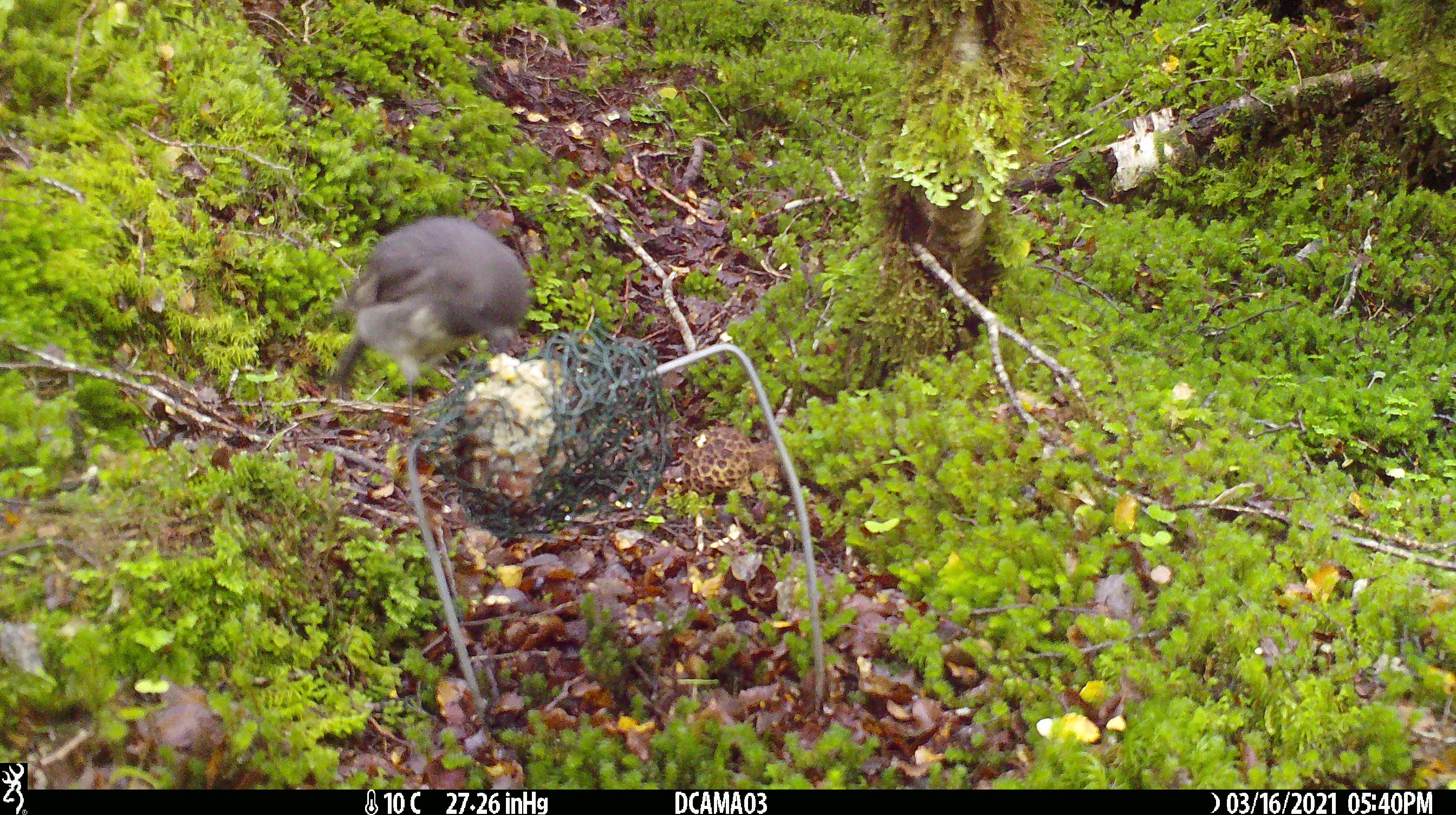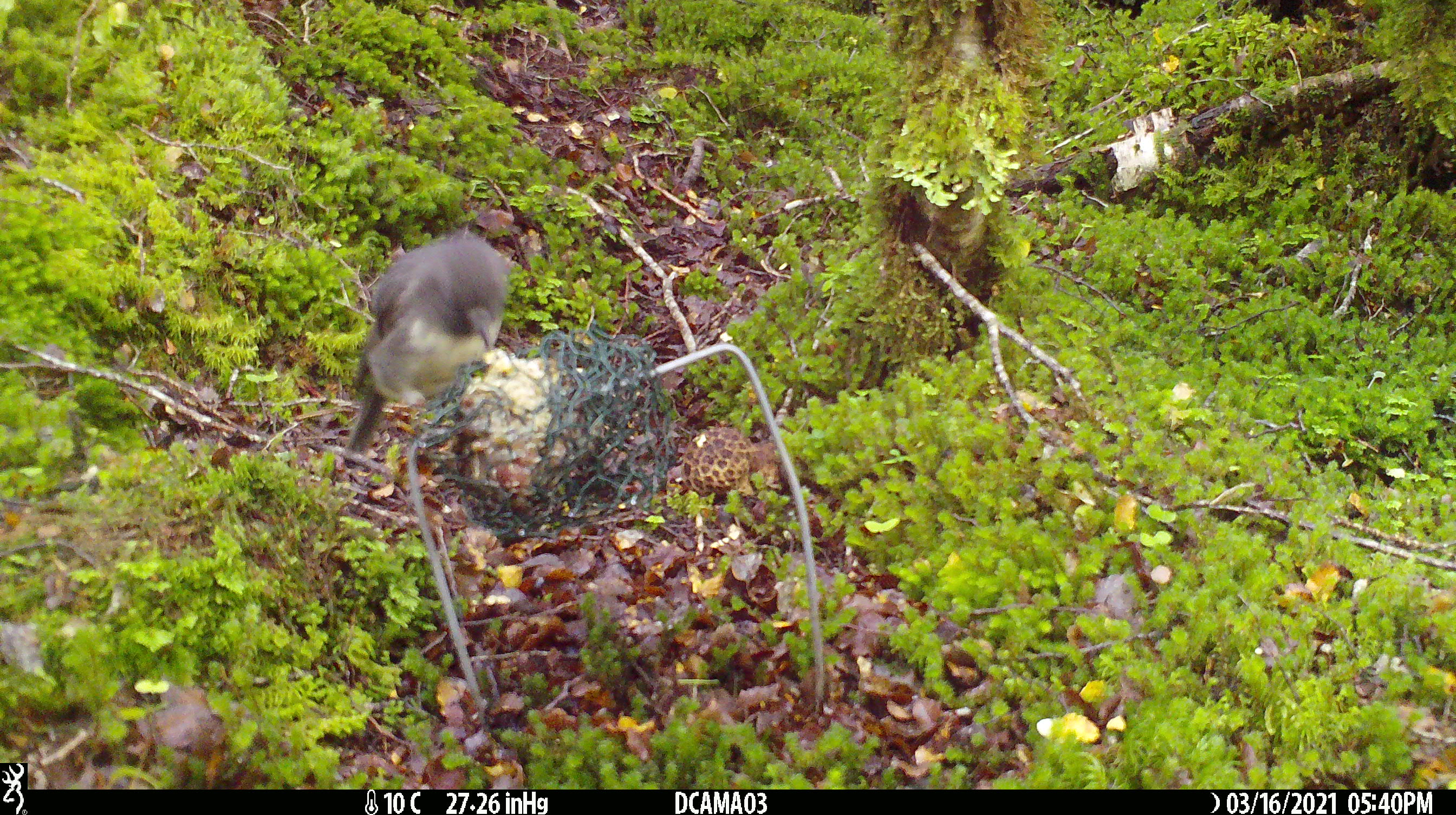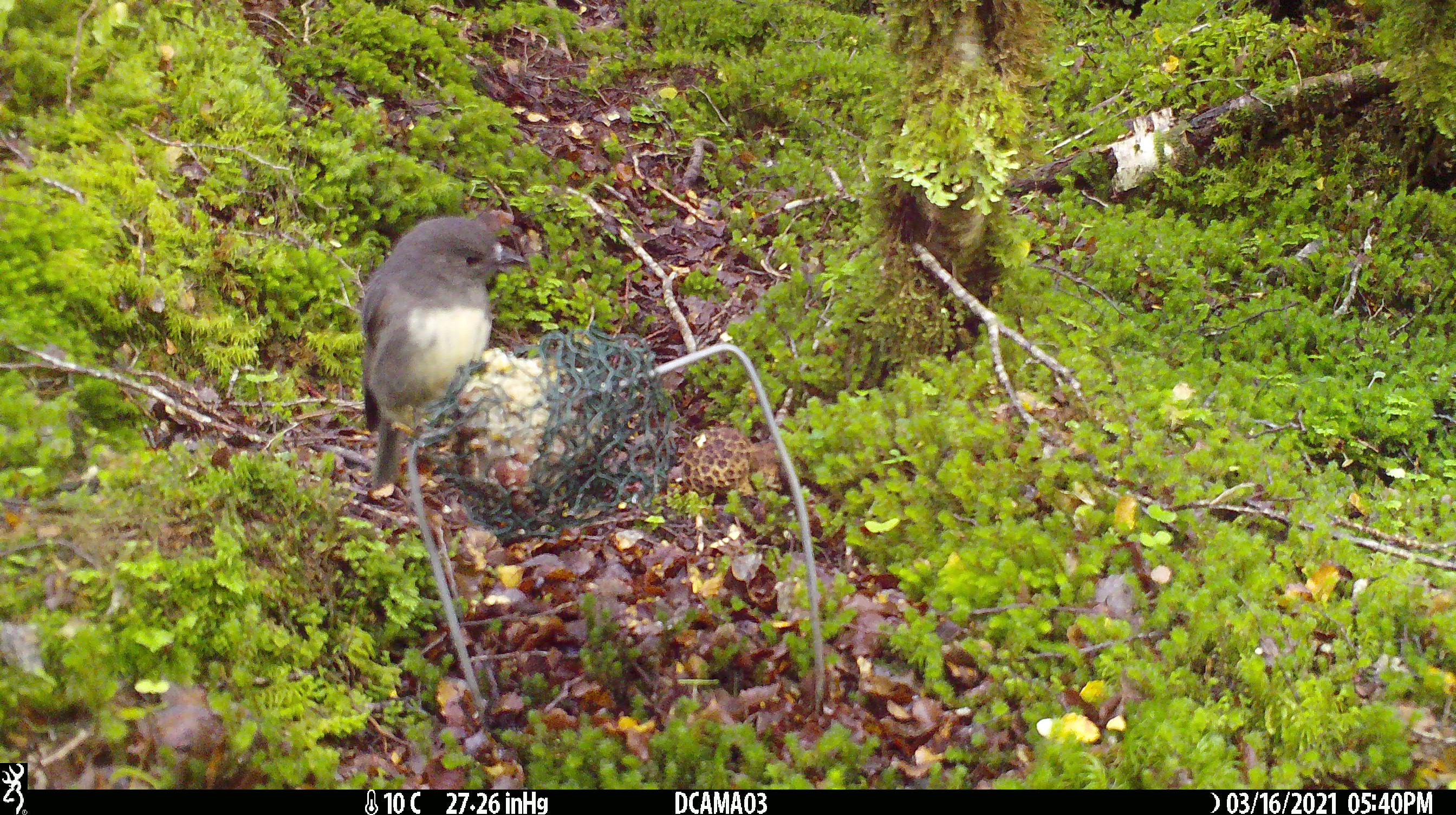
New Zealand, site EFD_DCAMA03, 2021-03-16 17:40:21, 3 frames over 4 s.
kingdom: Animalia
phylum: Chordata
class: Aves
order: Passeriformes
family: Petroicidae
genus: Petroica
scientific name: Petroica australis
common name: new zealand robin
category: robin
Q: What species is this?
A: Robin (new zealand robin) (Petroica australis).